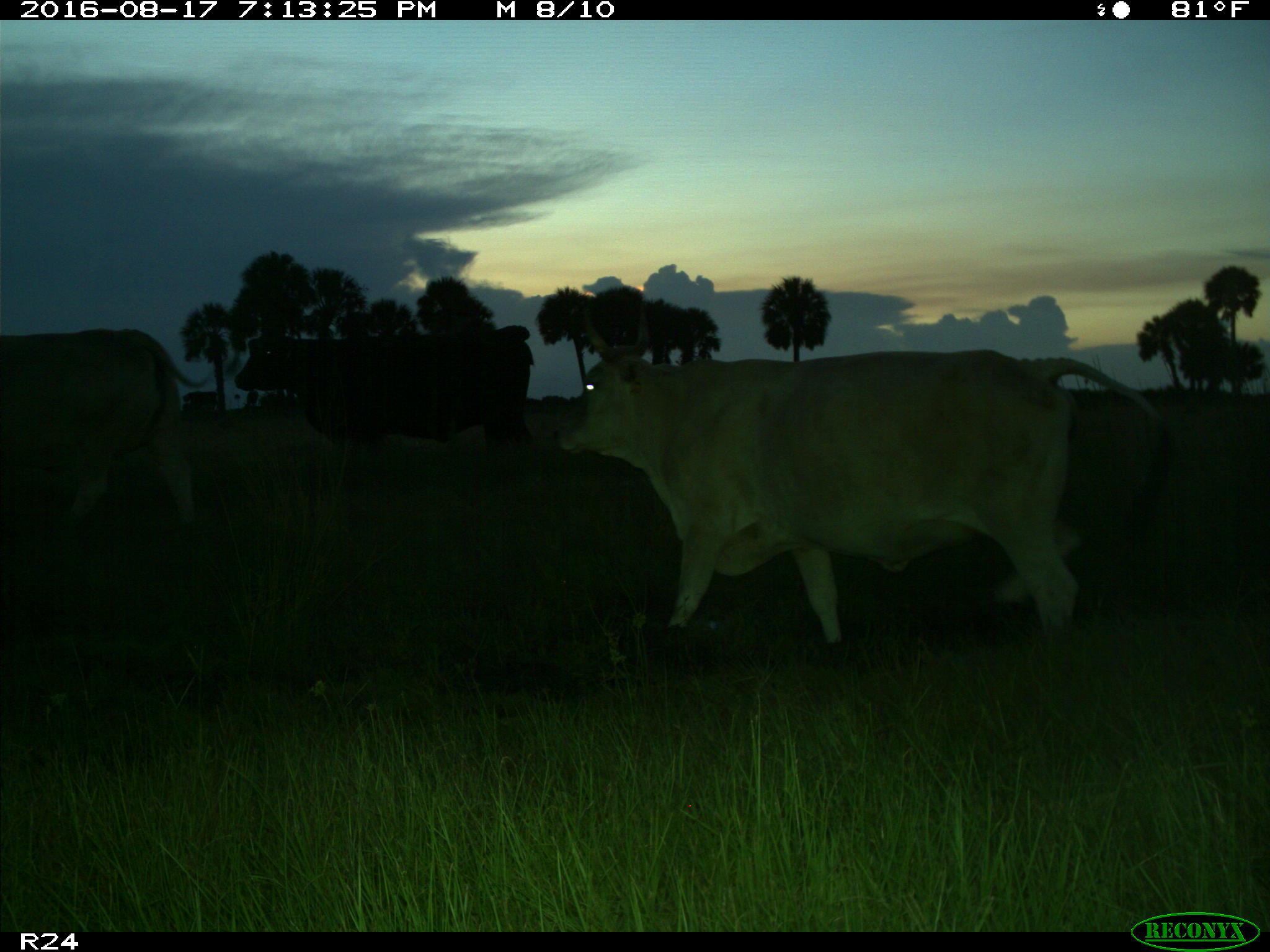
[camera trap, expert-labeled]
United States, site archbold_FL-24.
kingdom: Animalia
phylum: Chordata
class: Mammalia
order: Artiodactyla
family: Bovidae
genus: Bos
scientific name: Bos taurus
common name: domestic cow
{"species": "Bos taurus (domestic cow)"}